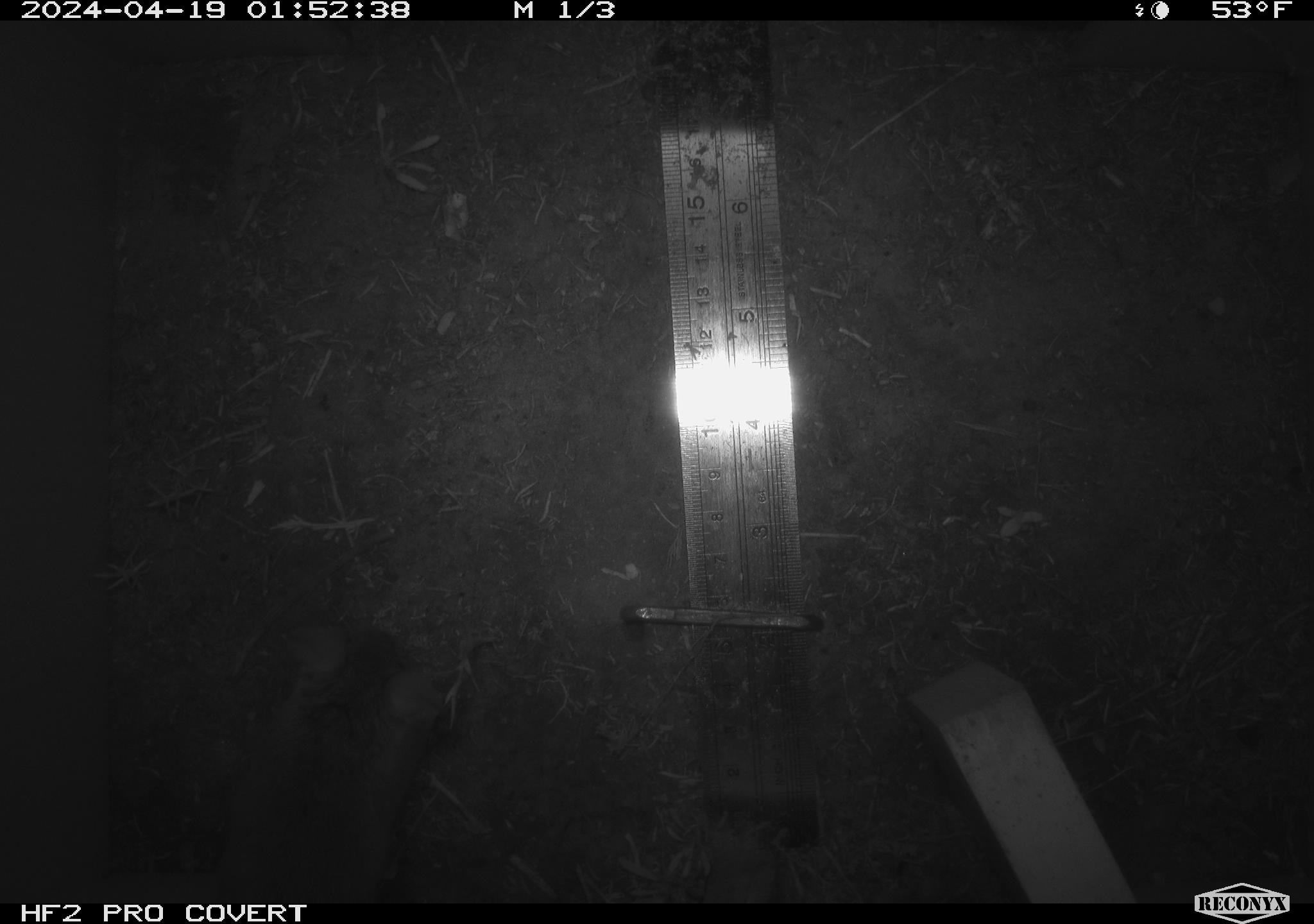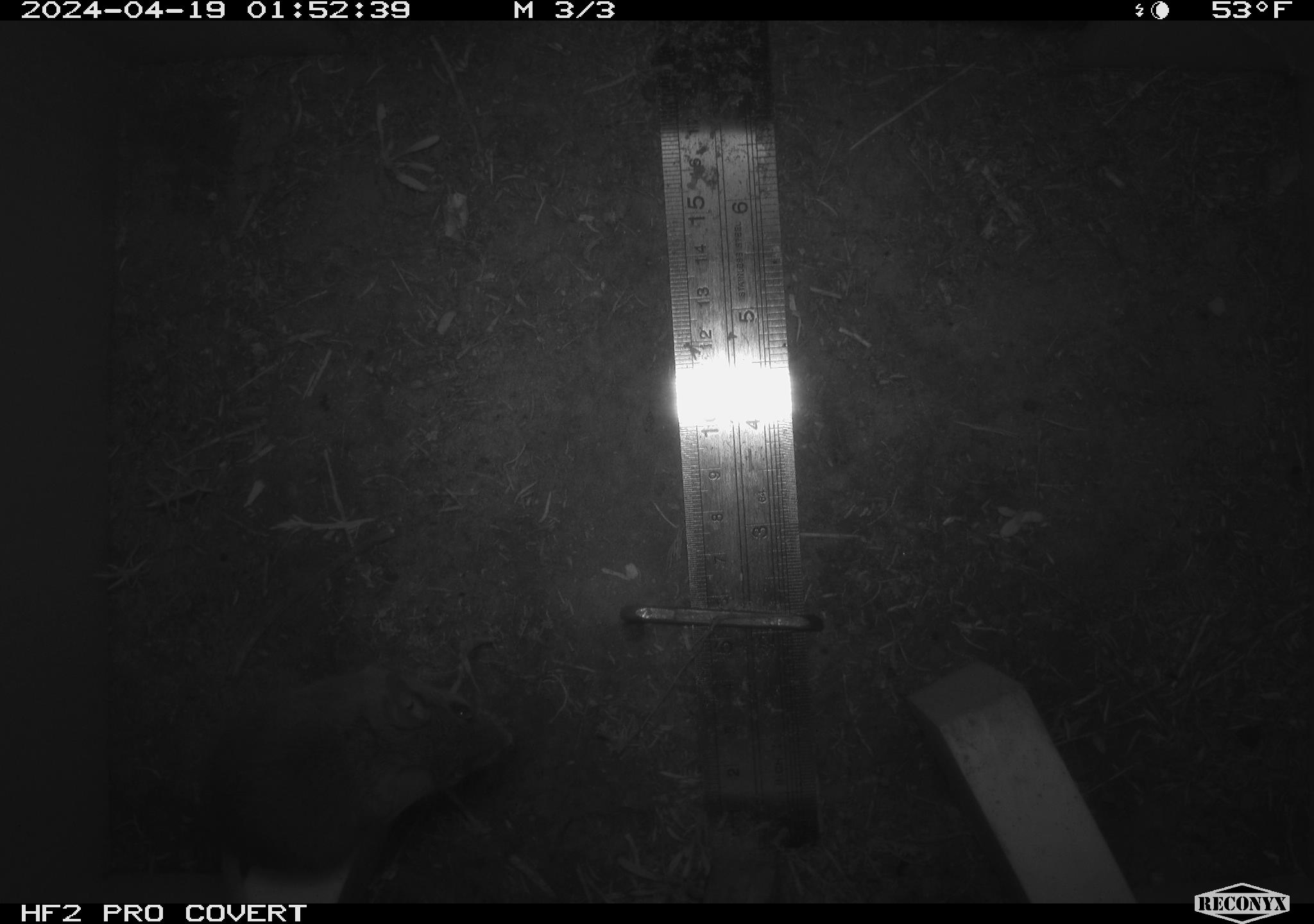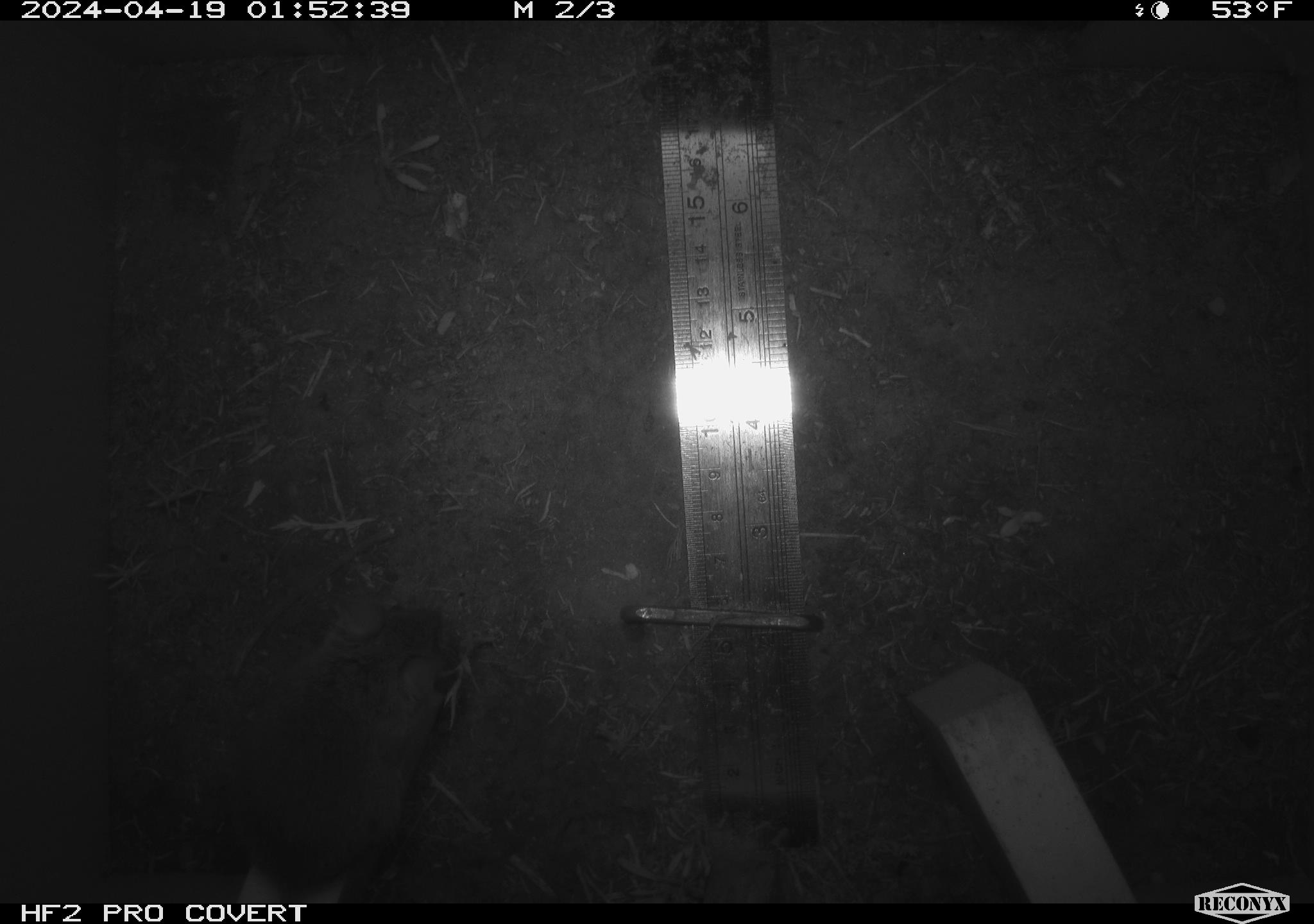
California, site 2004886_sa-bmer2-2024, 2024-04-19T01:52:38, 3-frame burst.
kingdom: Animalia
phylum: Chordata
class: Mammalia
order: Rodentia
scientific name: Rodentia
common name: woodrat or rat or mouse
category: woodrat or rat or mouse species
Woodrat or rat or mouse species (woodrat or rat or mouse) (Rodentia).